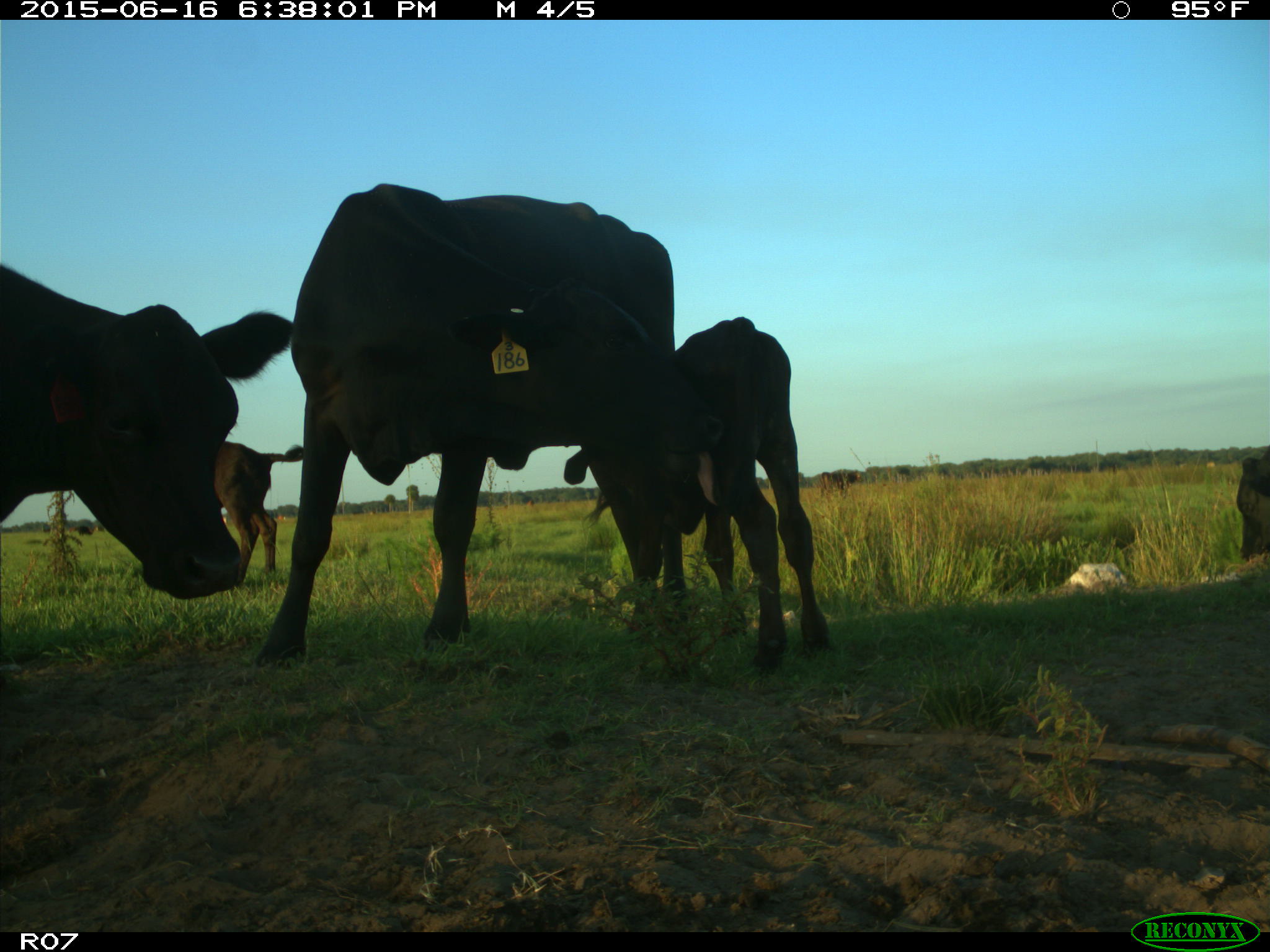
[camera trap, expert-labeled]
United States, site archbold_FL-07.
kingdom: Animalia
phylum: Chordata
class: Mammalia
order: Artiodactyla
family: Bovidae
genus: Bos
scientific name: Bos taurus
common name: domestic cow